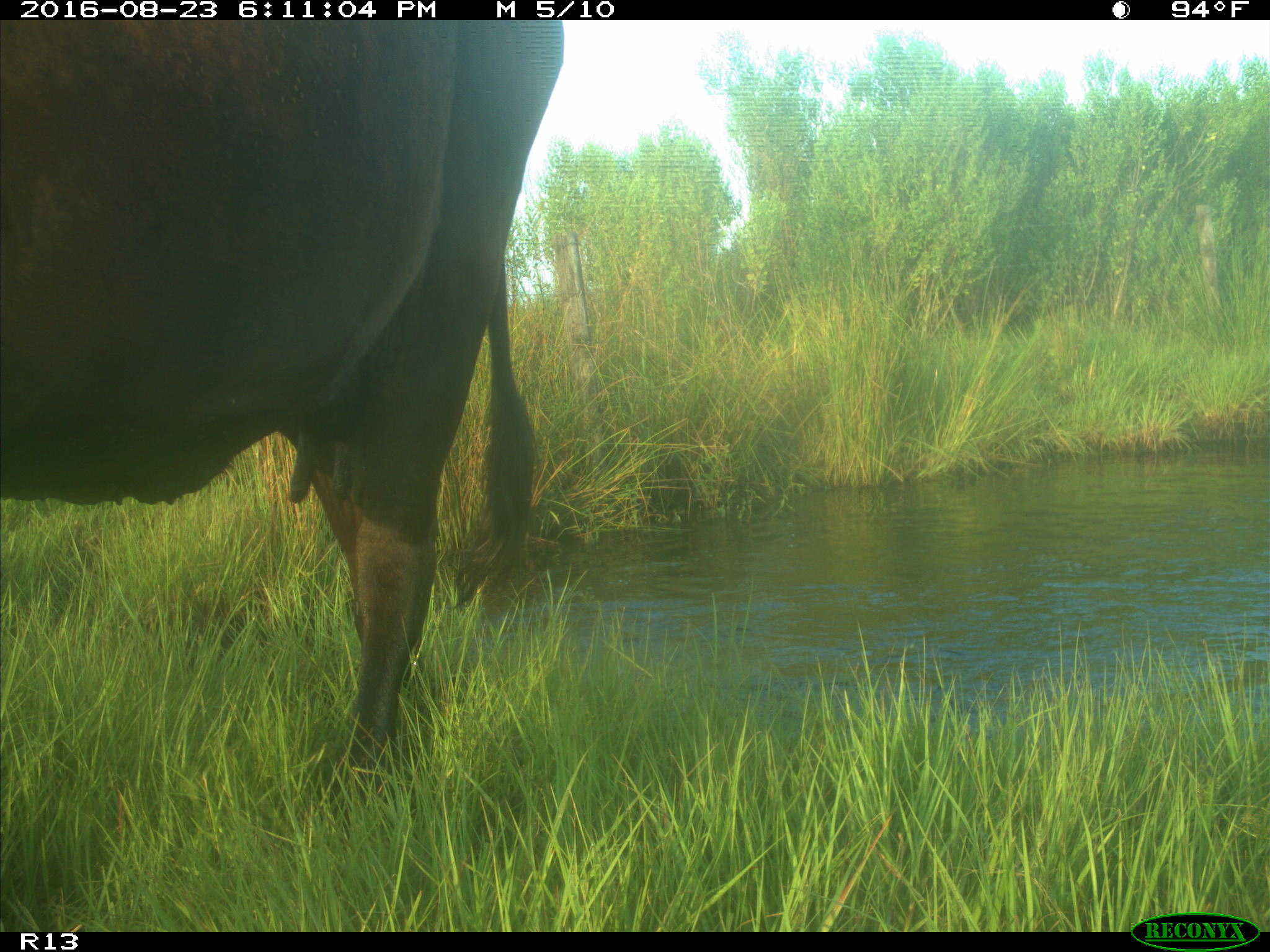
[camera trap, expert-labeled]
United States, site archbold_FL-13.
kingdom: Animalia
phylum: Chordata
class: Mammalia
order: Artiodactyla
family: Bovidae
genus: Bos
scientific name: Bos taurus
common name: domestic cow